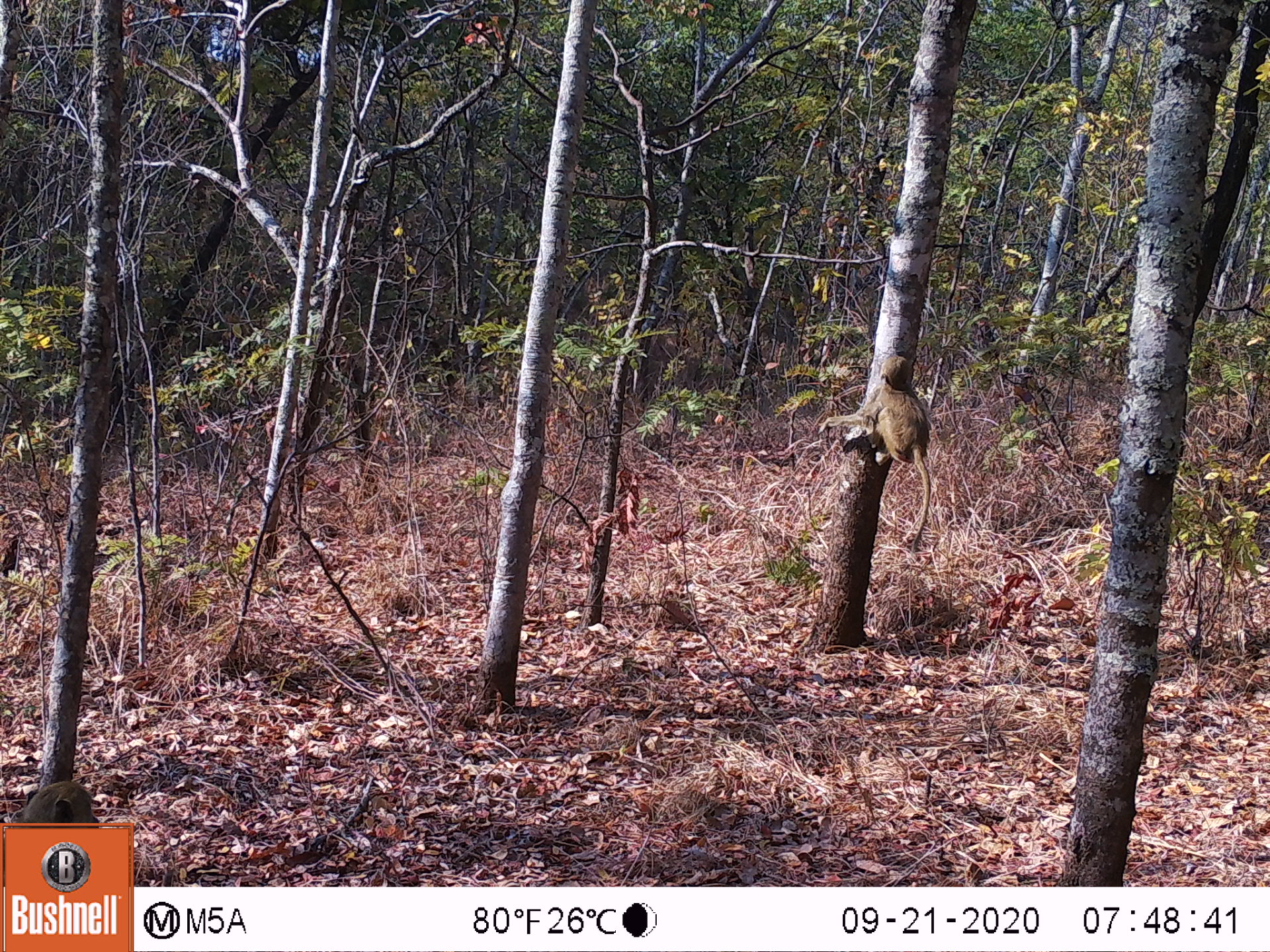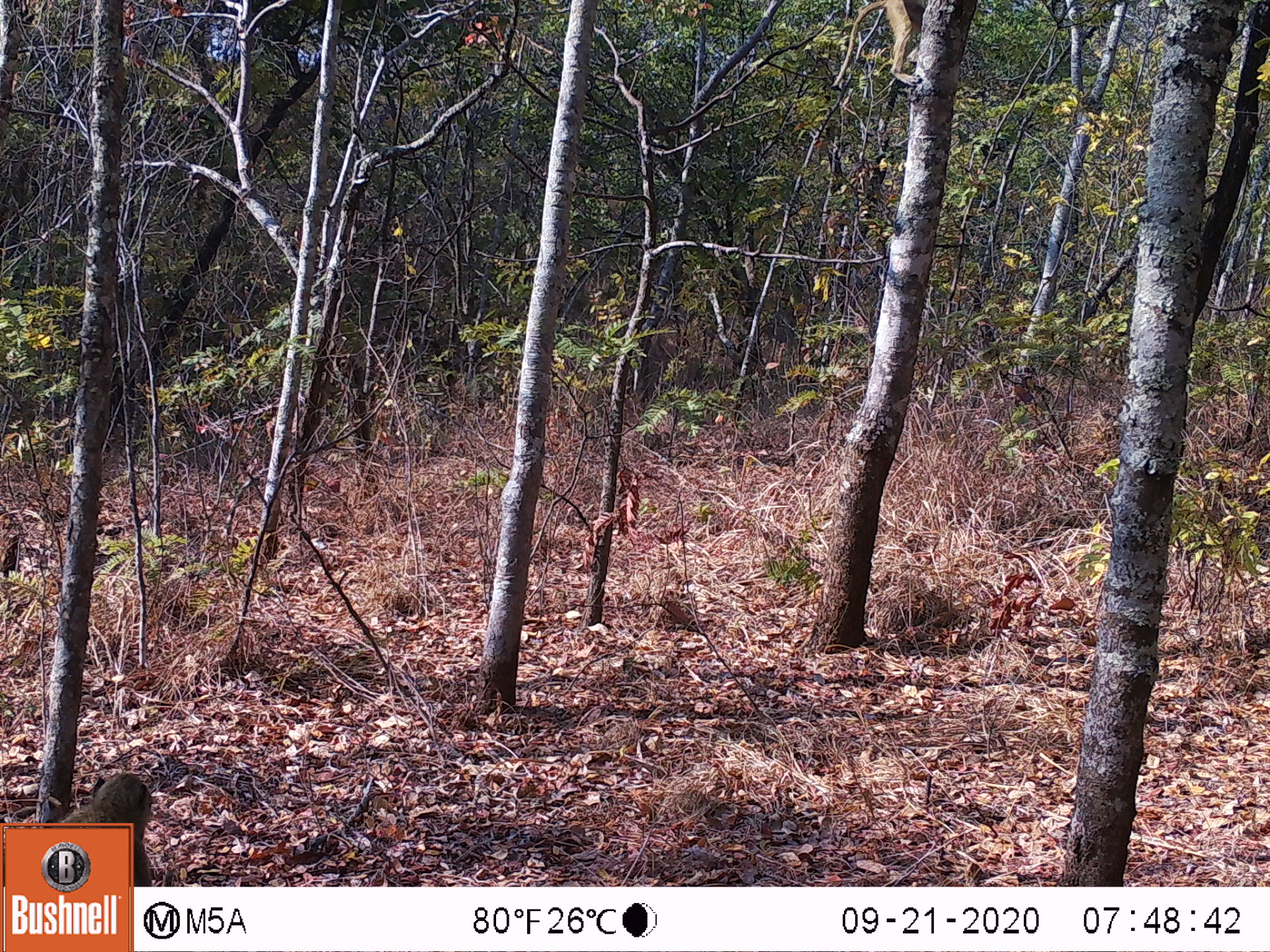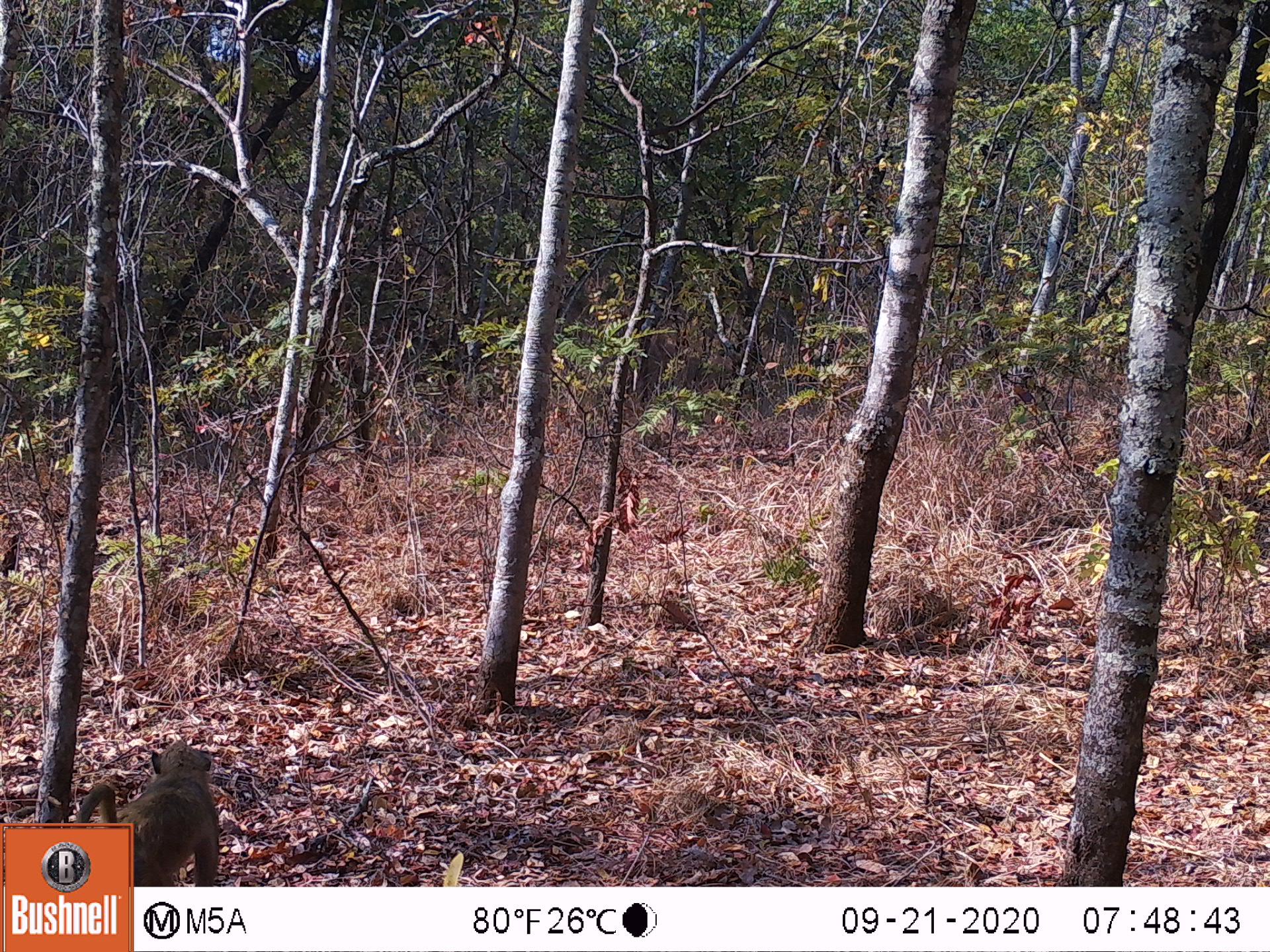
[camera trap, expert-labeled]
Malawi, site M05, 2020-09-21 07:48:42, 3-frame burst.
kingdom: Animalia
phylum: Chordata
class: Mammalia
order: Primates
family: Cercopithecidae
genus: Papio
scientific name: Papio cynocephalus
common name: yellow baboon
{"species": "yellow baboon (Papio cynocephalus)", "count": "1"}